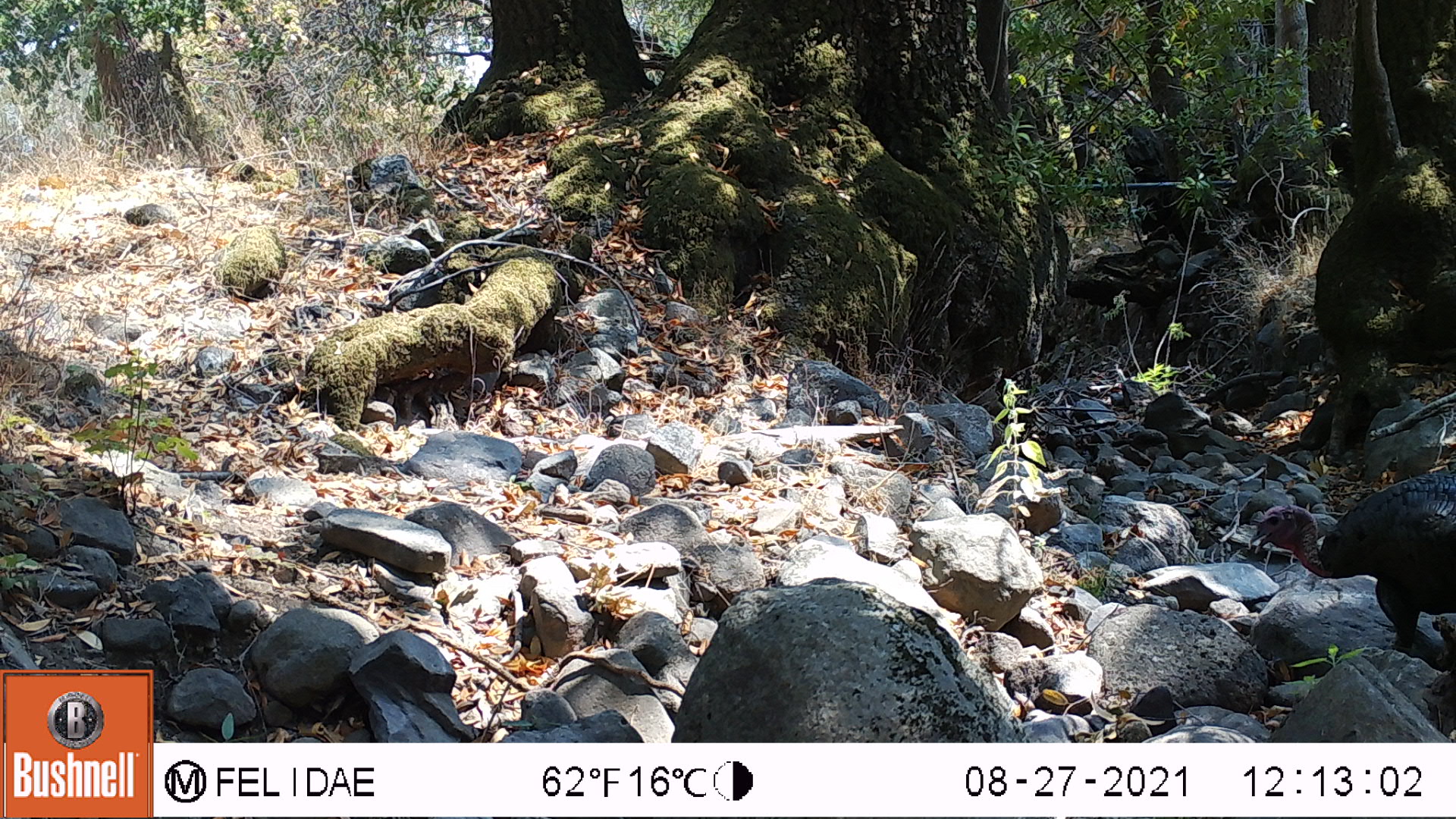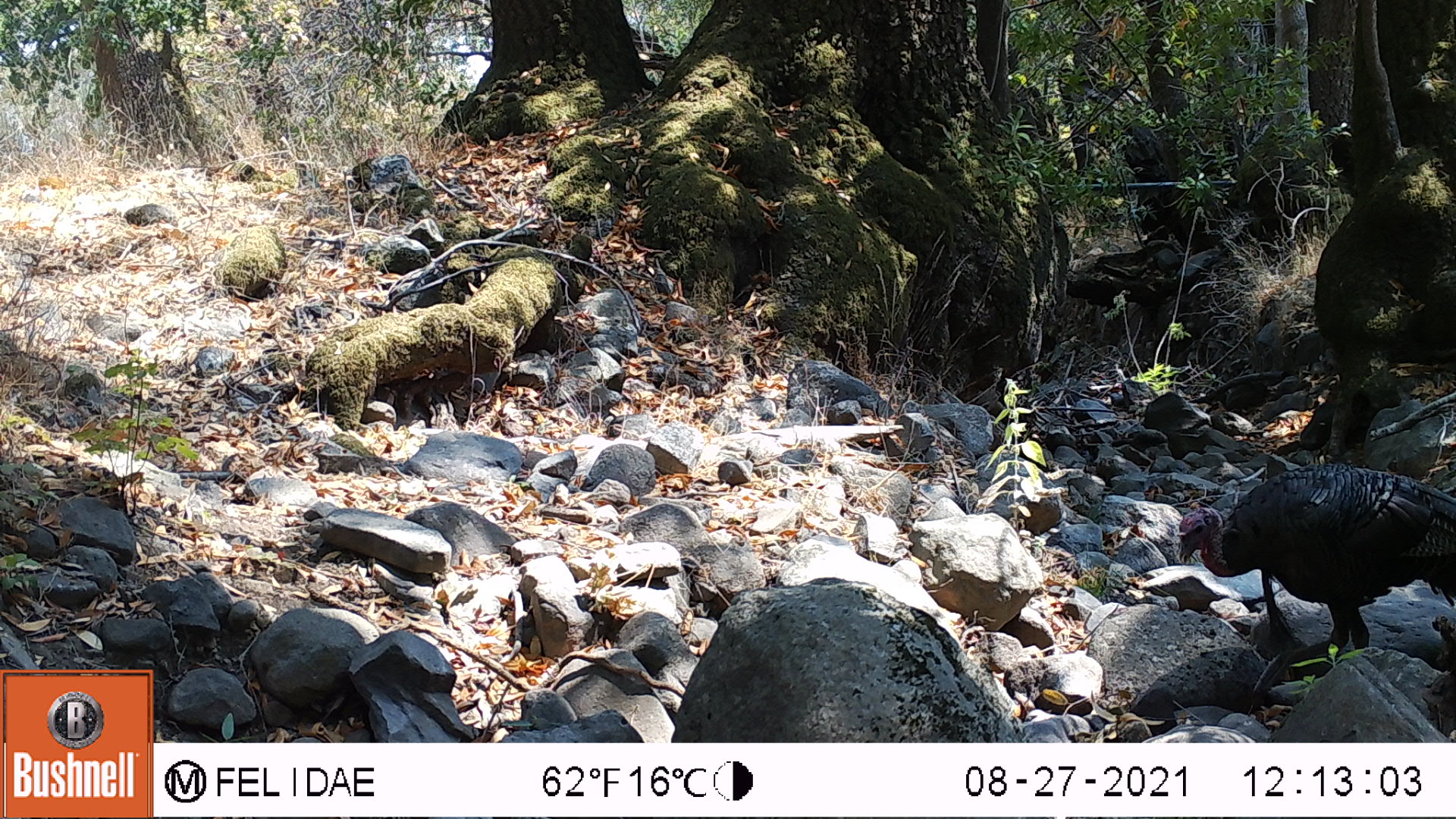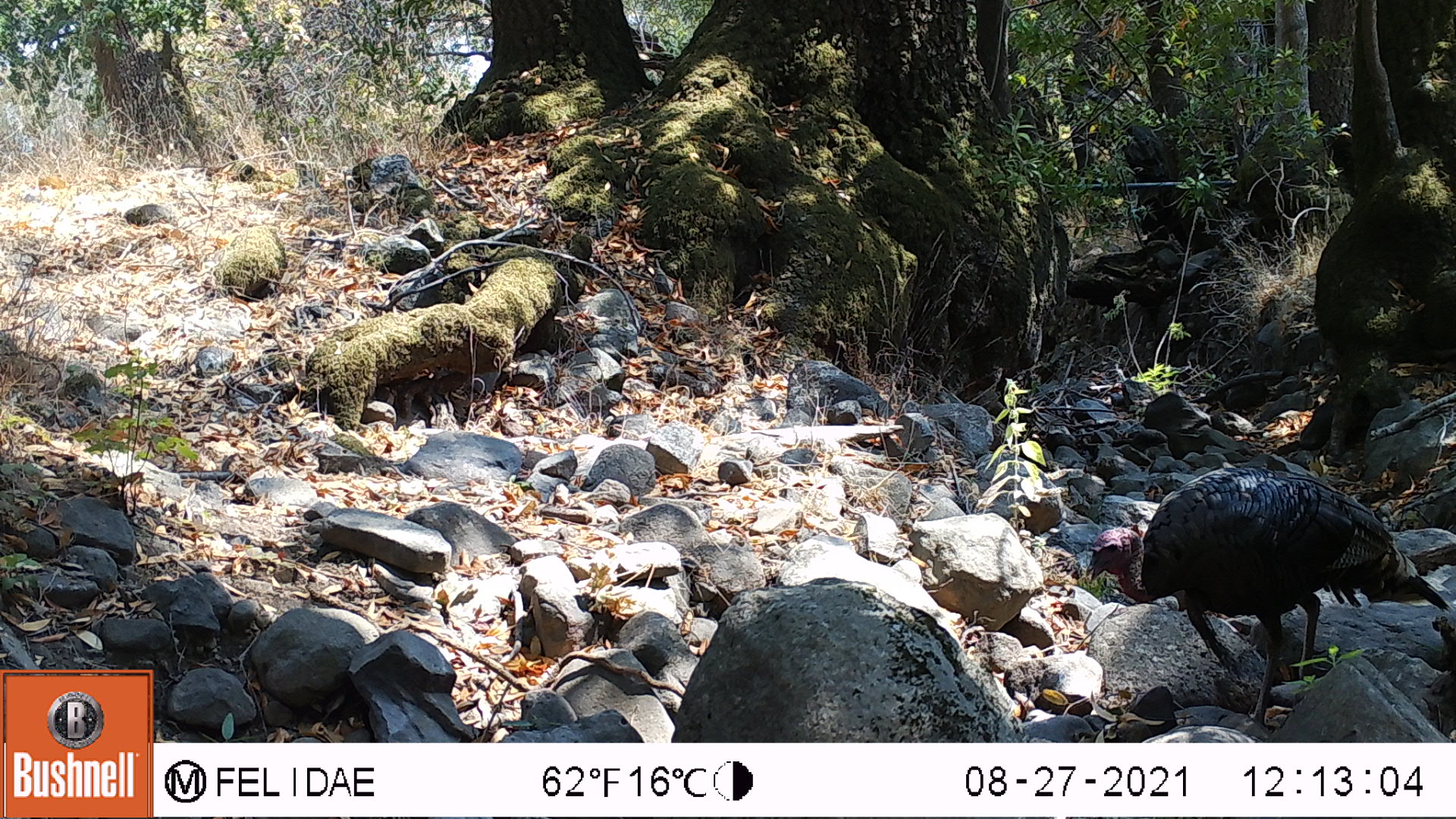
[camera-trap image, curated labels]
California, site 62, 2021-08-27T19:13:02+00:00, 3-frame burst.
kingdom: Animalia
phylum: Chordata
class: Aves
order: Galliformes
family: Phasianidae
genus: Meleagris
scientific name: Meleagris gallopavo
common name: turkey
Turkey (Meleagris gallopavo).